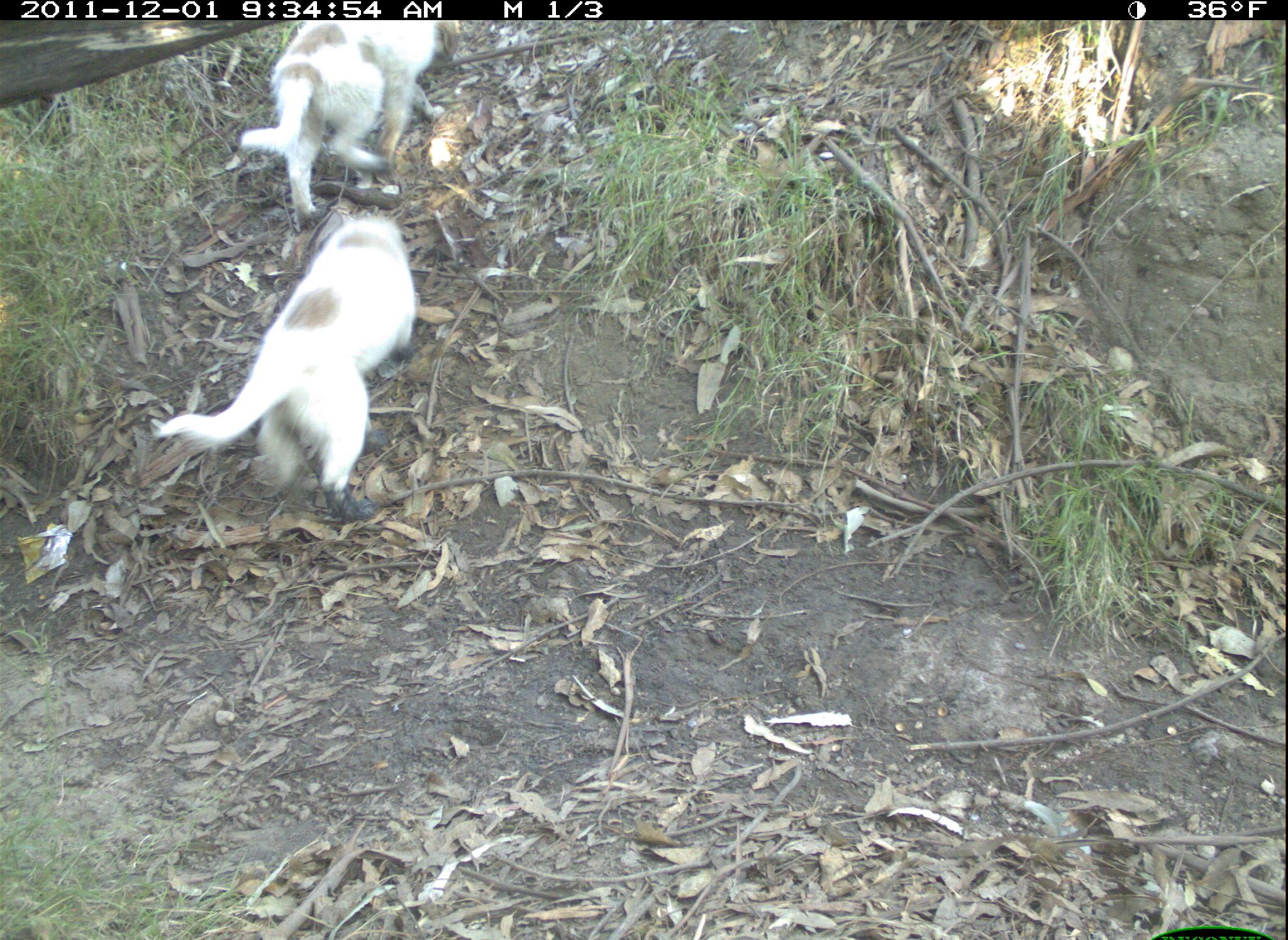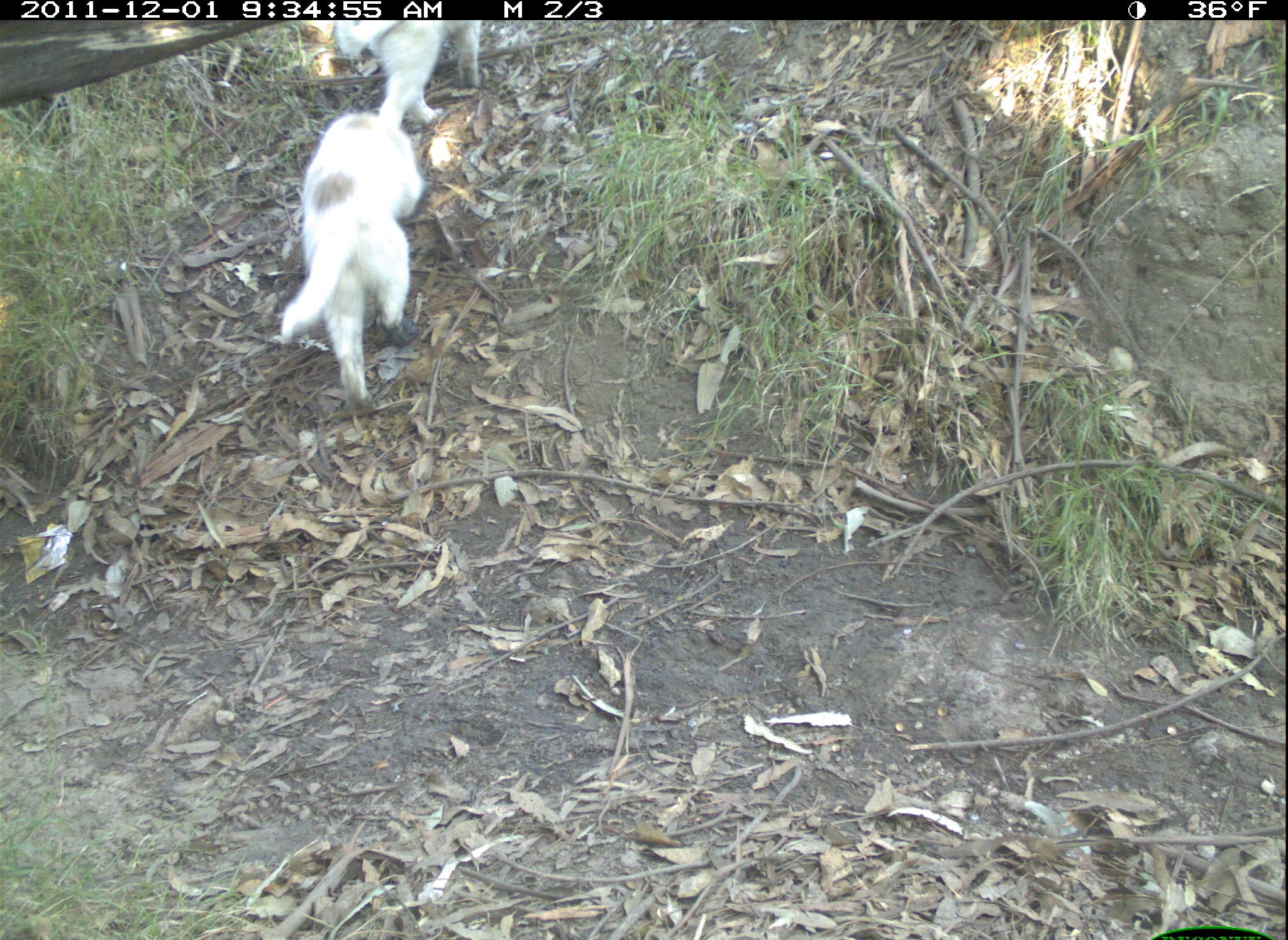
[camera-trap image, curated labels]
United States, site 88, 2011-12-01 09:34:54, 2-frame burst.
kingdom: Animalia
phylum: Chordata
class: Mammalia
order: Carnivora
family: Canidae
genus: Canis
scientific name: Canis familiaris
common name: domestic dog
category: dog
Dog (domestic dog) (Canis familiaris).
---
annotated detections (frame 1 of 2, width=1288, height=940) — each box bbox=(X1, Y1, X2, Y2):
dog: bbox=(129, 187, 444, 532)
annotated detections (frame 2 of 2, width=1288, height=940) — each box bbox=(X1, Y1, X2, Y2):
dog: bbox=(256, 97, 422, 427); bbox=(256, 0, 544, 137)